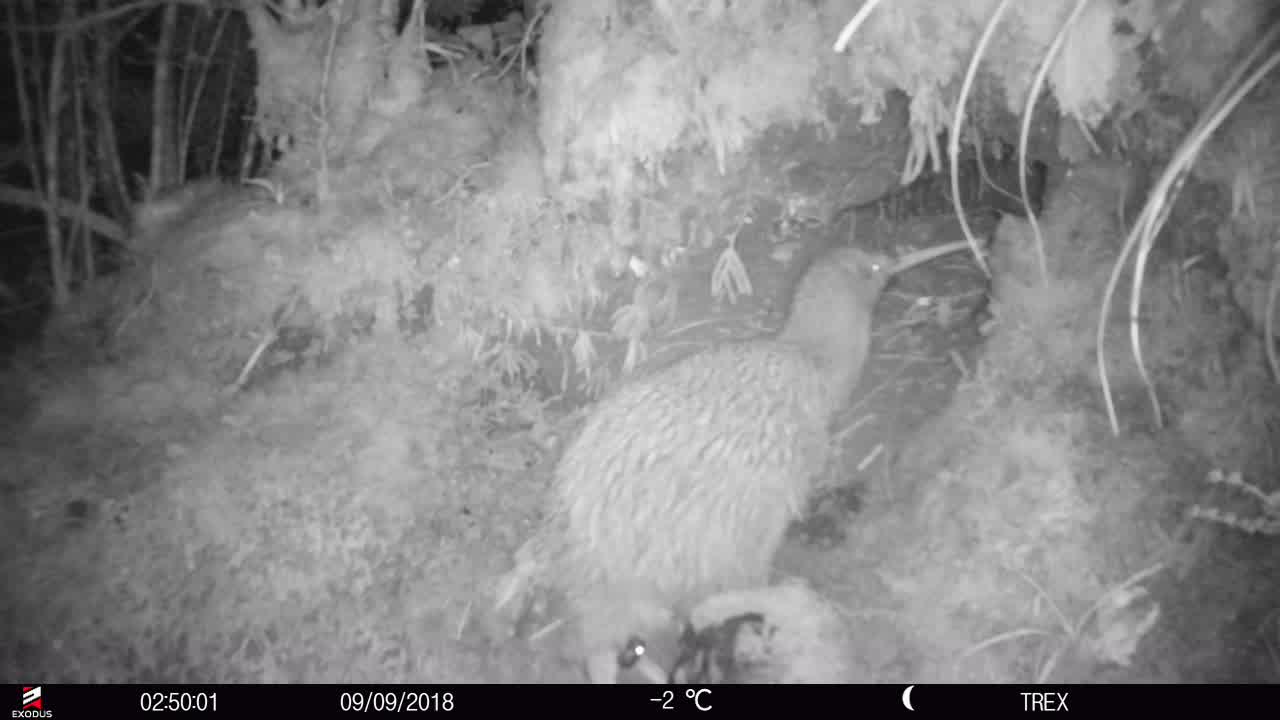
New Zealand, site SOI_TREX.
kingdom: Animalia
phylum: Chordata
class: Aves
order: Apterygiformes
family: Apterygidae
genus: Apteryx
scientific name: Apteryx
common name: kiwi